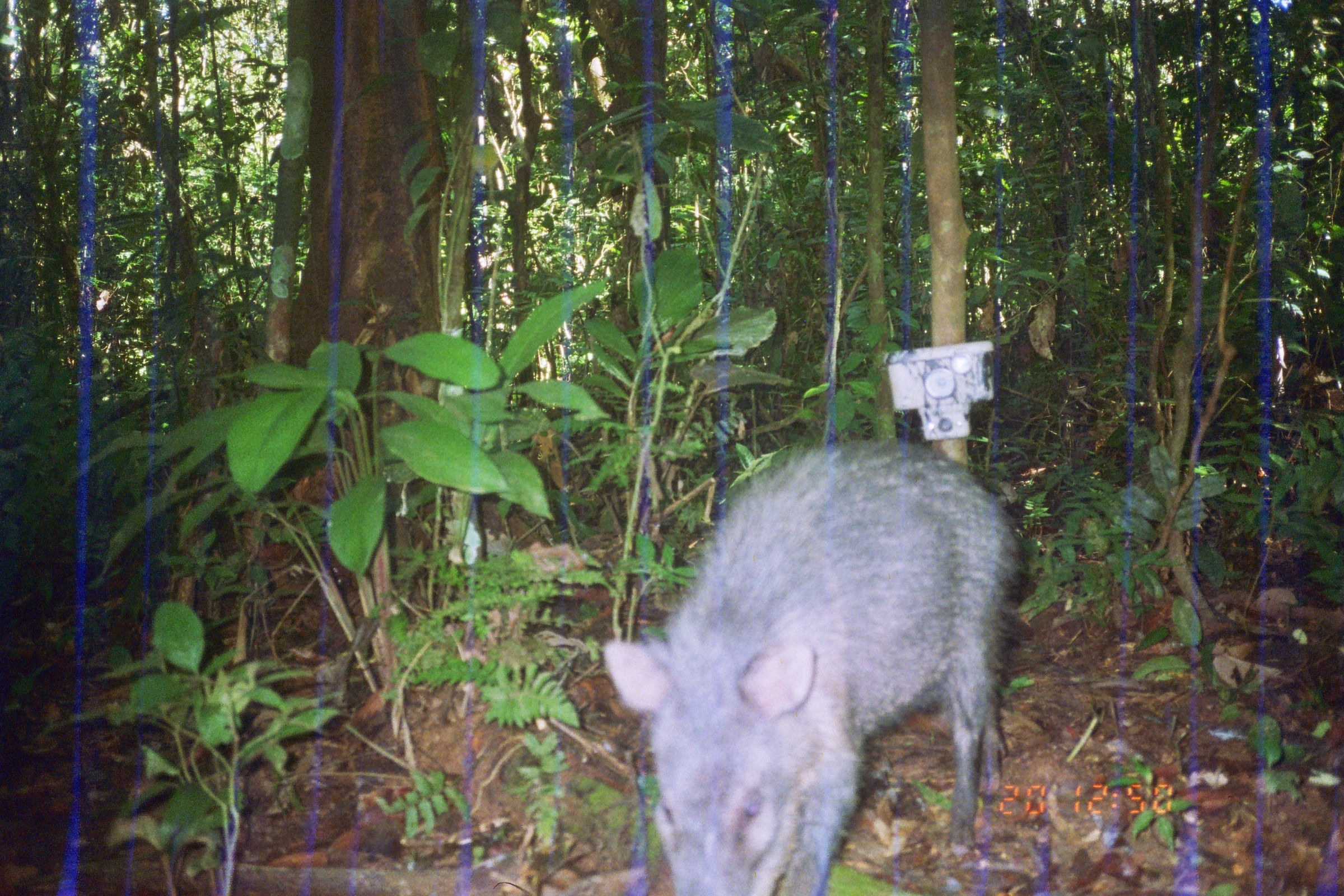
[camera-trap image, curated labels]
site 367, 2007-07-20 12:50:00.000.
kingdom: Animalia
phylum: Chordata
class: Mammalia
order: Artiodactyla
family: Tayassuidae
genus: Tayassu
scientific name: Tayassu pecari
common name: white-lipped peccary